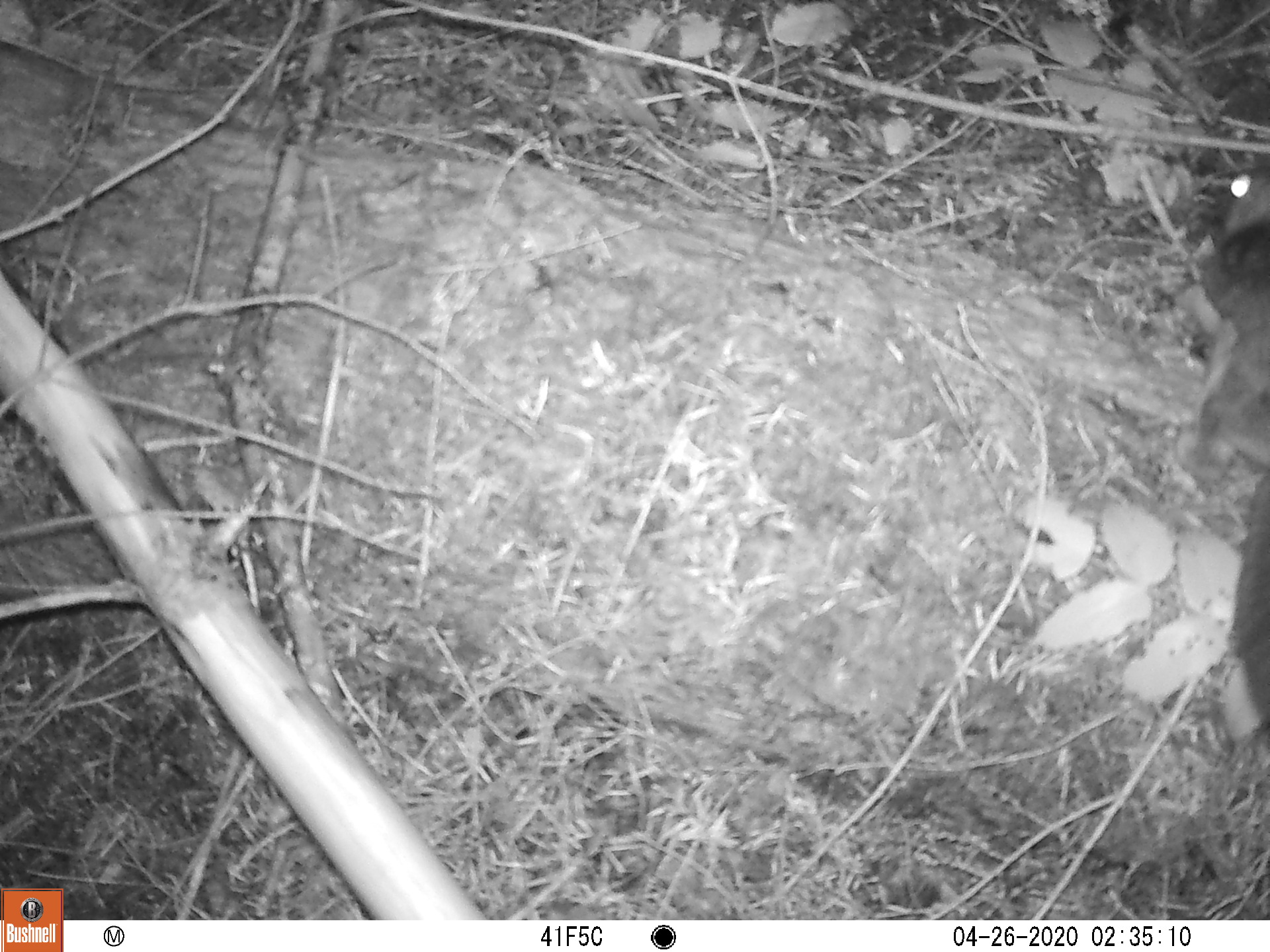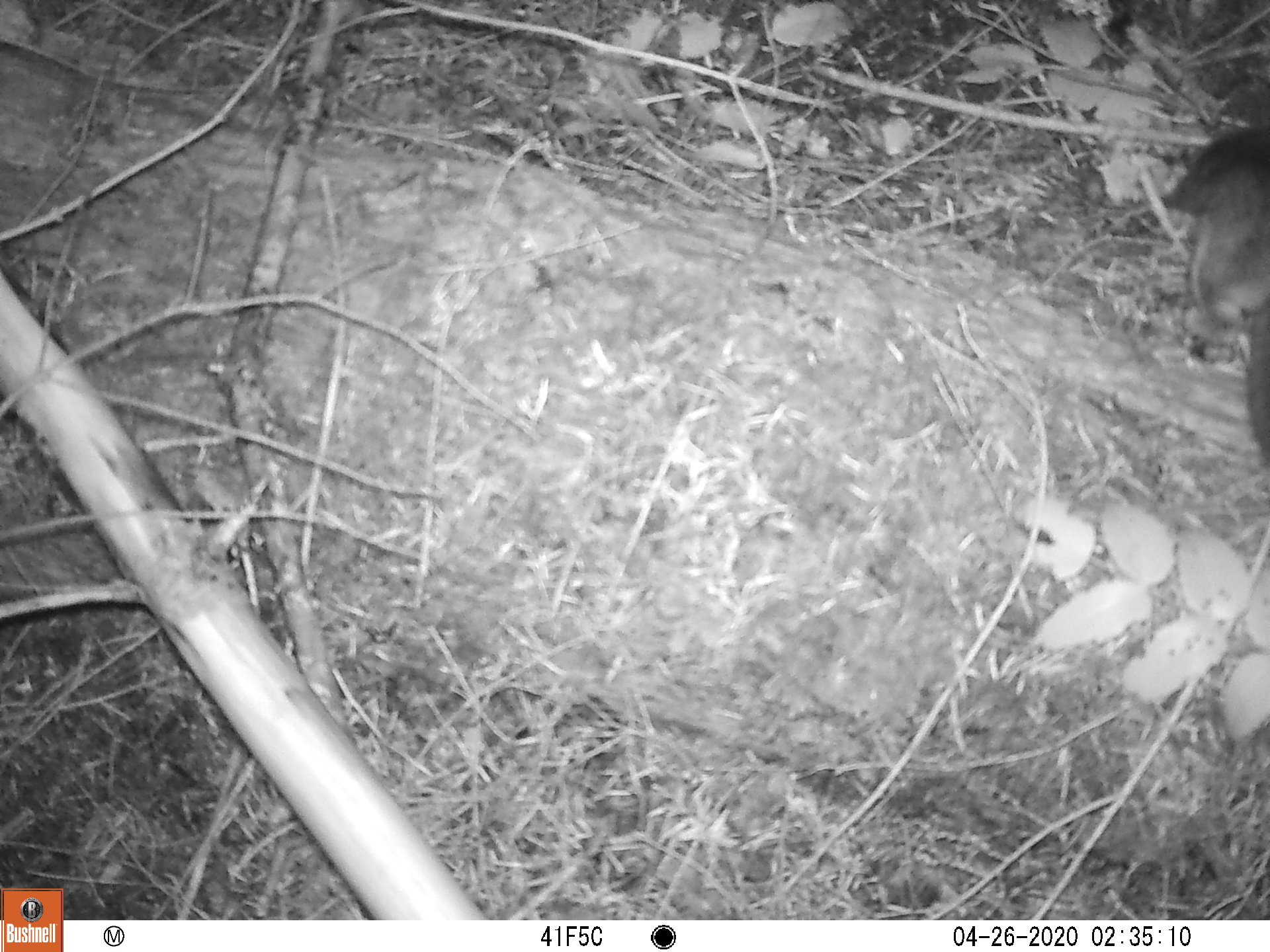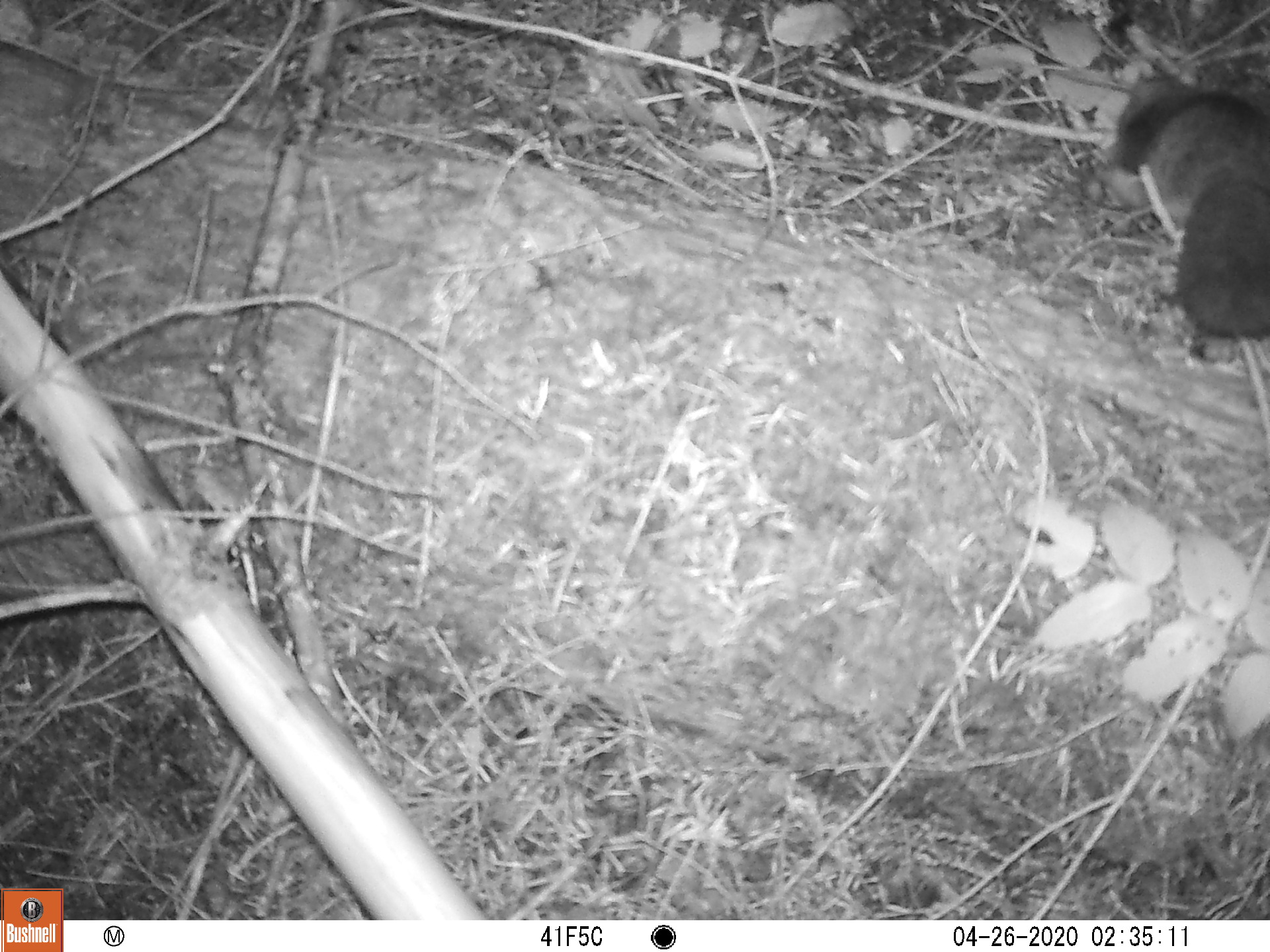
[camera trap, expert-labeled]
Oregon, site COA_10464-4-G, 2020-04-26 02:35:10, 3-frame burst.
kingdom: Animalia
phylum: Chordata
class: Mammalia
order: Rodentia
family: Sciuridae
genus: Glaucomys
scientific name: Glaucomys oregonensis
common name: humboldt's flying squirrel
Humboldt's flying squirrel (Glaucomys oregonensis).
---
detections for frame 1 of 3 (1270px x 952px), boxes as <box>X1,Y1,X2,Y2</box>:
humboldt's flying squirrel: <box>1172,150,1267,773</box>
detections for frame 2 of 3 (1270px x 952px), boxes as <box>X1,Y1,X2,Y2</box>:
humboldt's flying squirrel: <box>1142,90,1269,493</box>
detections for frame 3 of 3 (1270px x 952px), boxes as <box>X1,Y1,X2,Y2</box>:
humboldt's flying squirrel: <box>1079,53,1269,367</box>